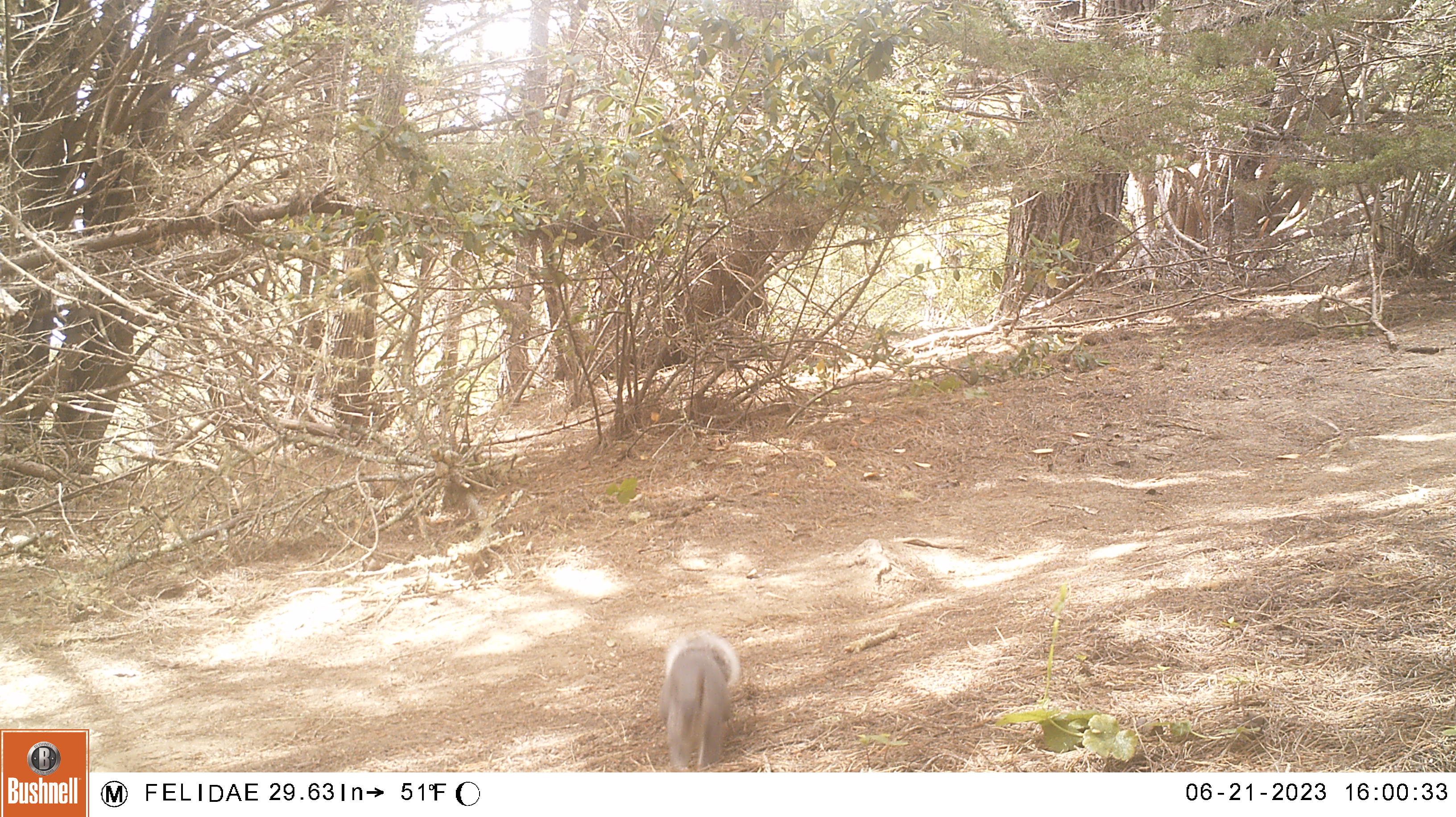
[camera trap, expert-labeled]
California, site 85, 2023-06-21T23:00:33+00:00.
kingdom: Animalia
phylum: Chordata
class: Mammalia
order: Rodentia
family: Sciuridae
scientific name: Sciuridae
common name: squirrel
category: unknown squirrel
Unknown squirrel (squirrel) (Sciuridae).